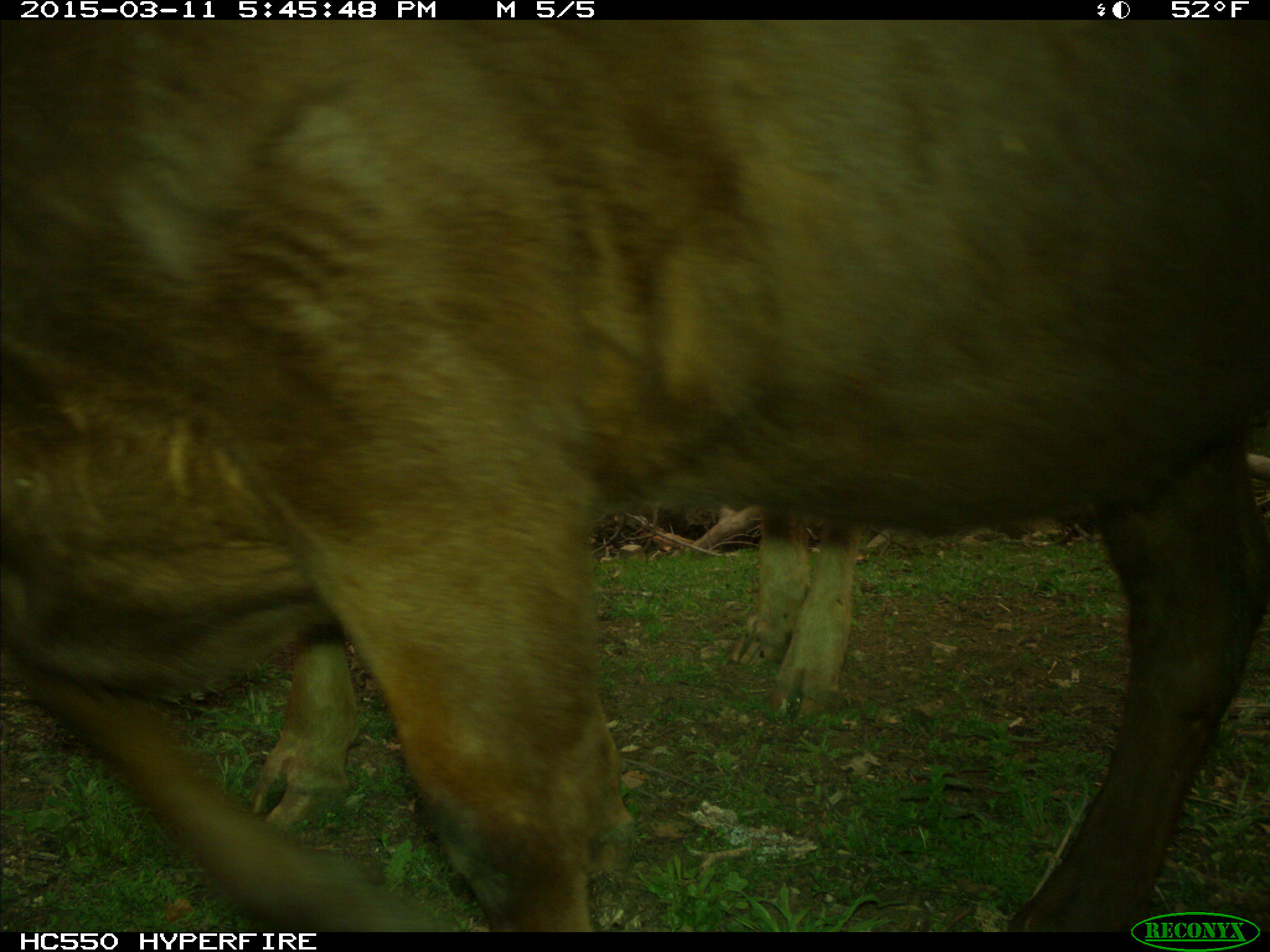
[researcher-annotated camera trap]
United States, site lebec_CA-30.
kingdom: Animalia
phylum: Chordata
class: Mammalia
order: Artiodactyla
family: Bovidae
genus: Bos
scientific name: Bos taurus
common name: domestic cow